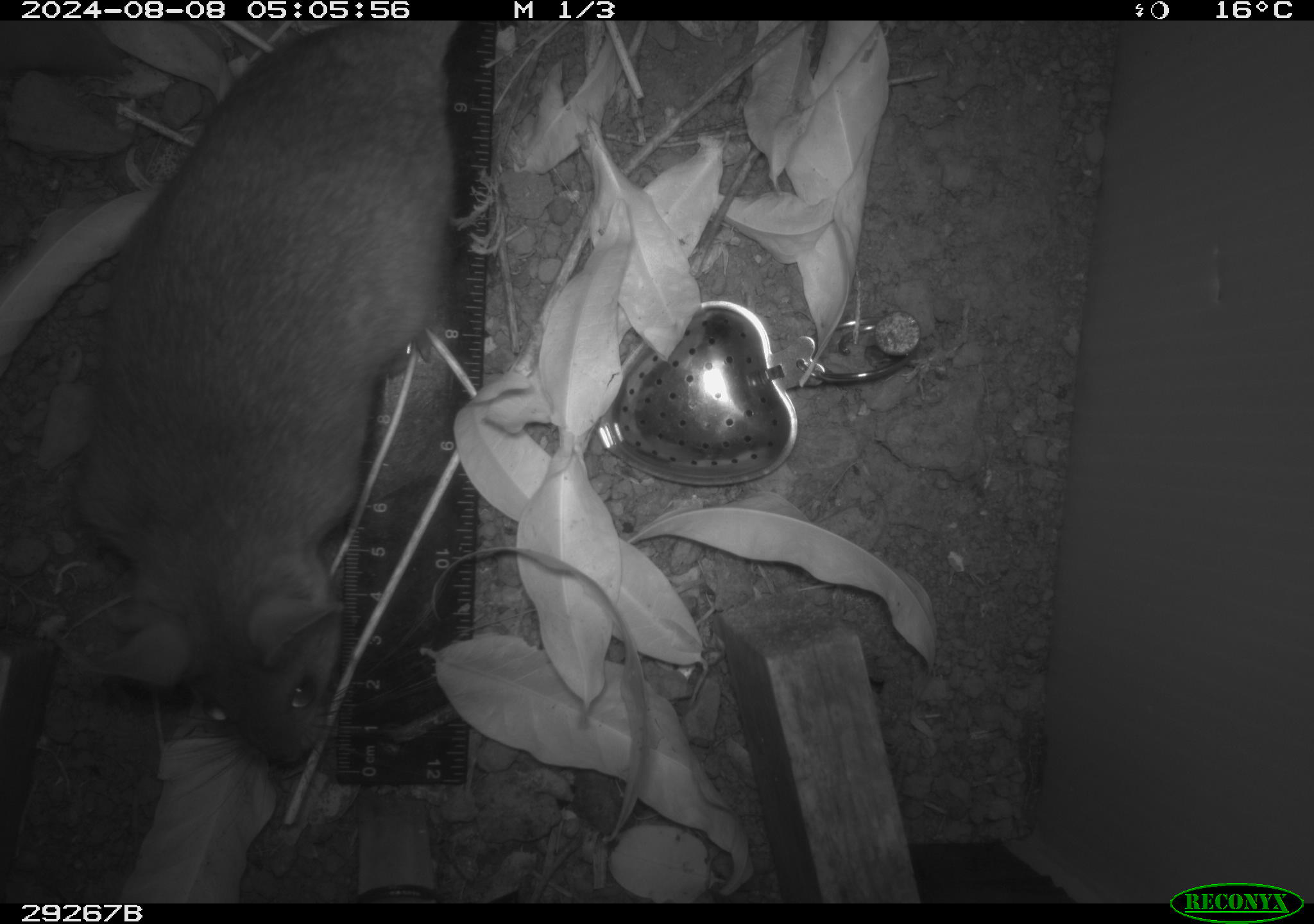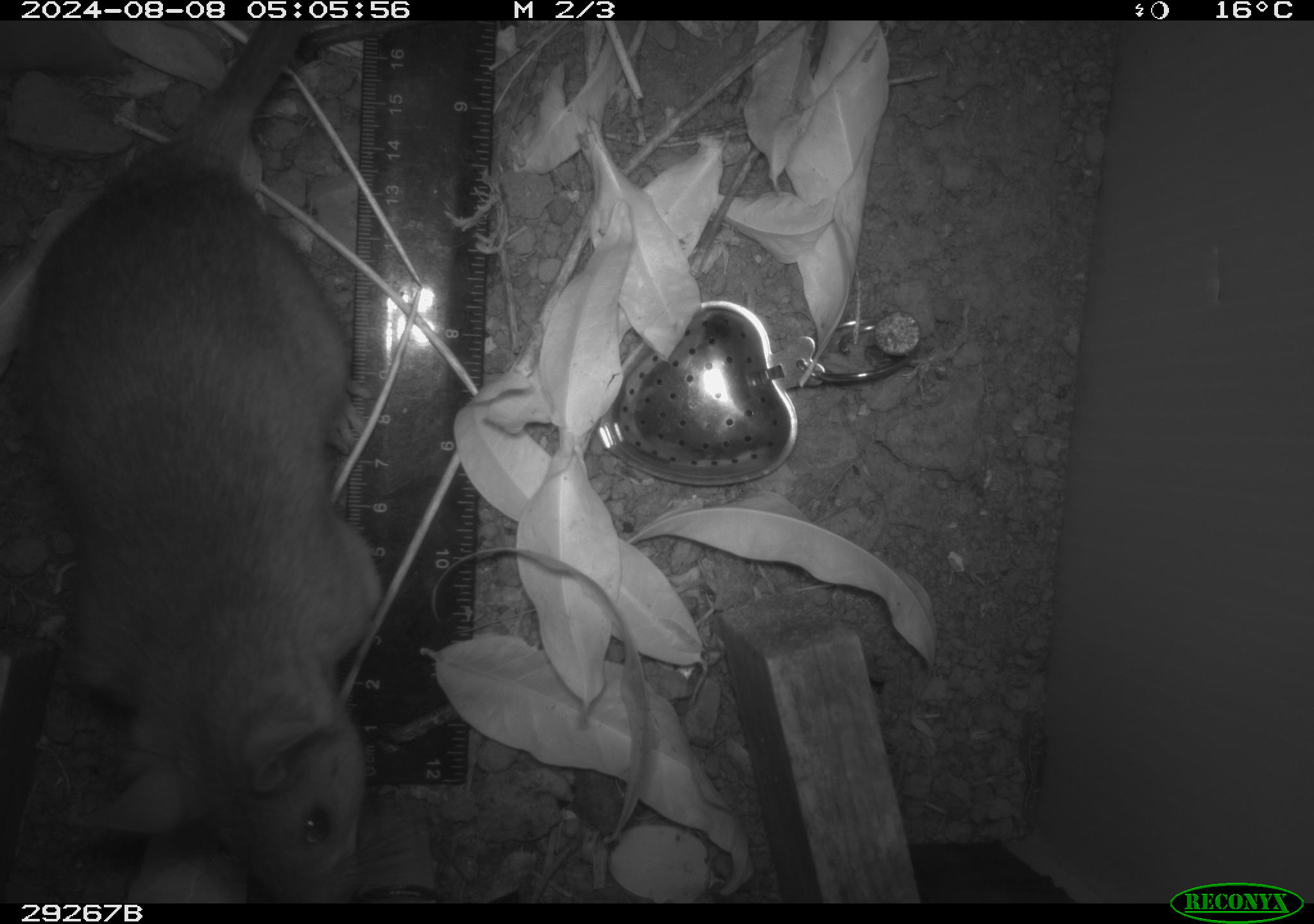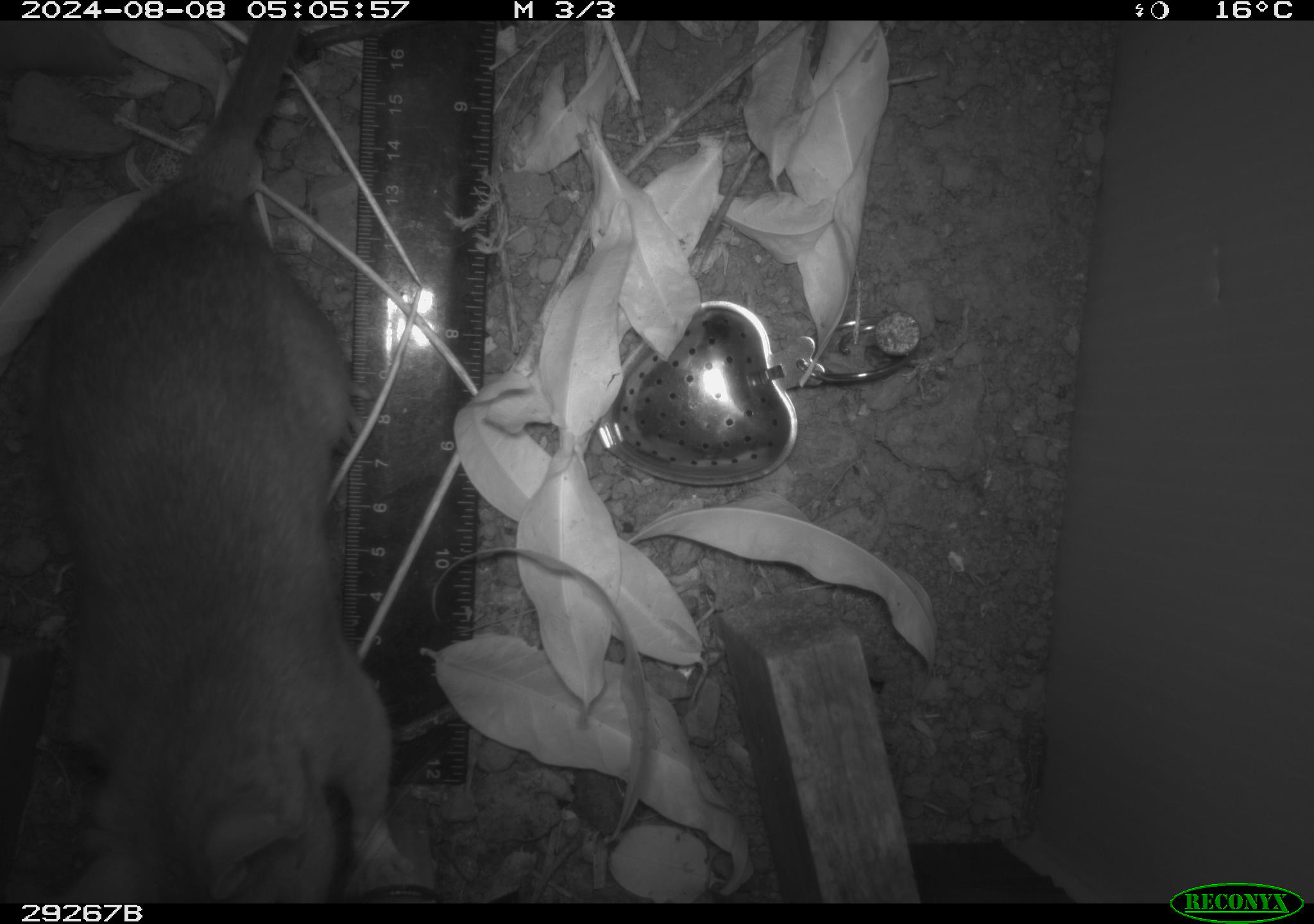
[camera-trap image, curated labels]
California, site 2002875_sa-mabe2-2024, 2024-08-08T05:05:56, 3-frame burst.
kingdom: Animalia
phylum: Chordata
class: Mammalia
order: Rodentia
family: Cricetidae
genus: Neotoma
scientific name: Neotoma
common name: pack rat or woodrat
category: neotoma species